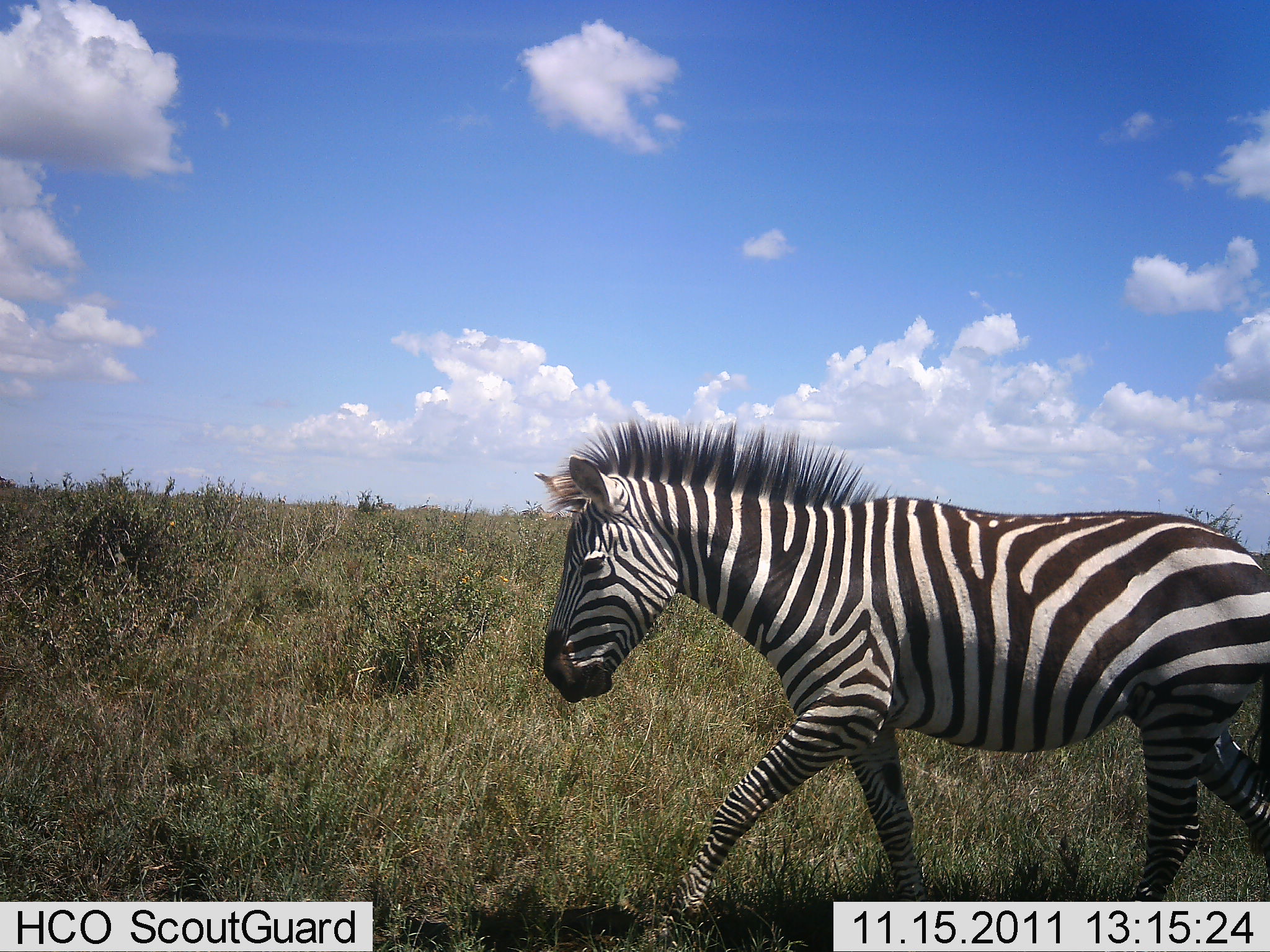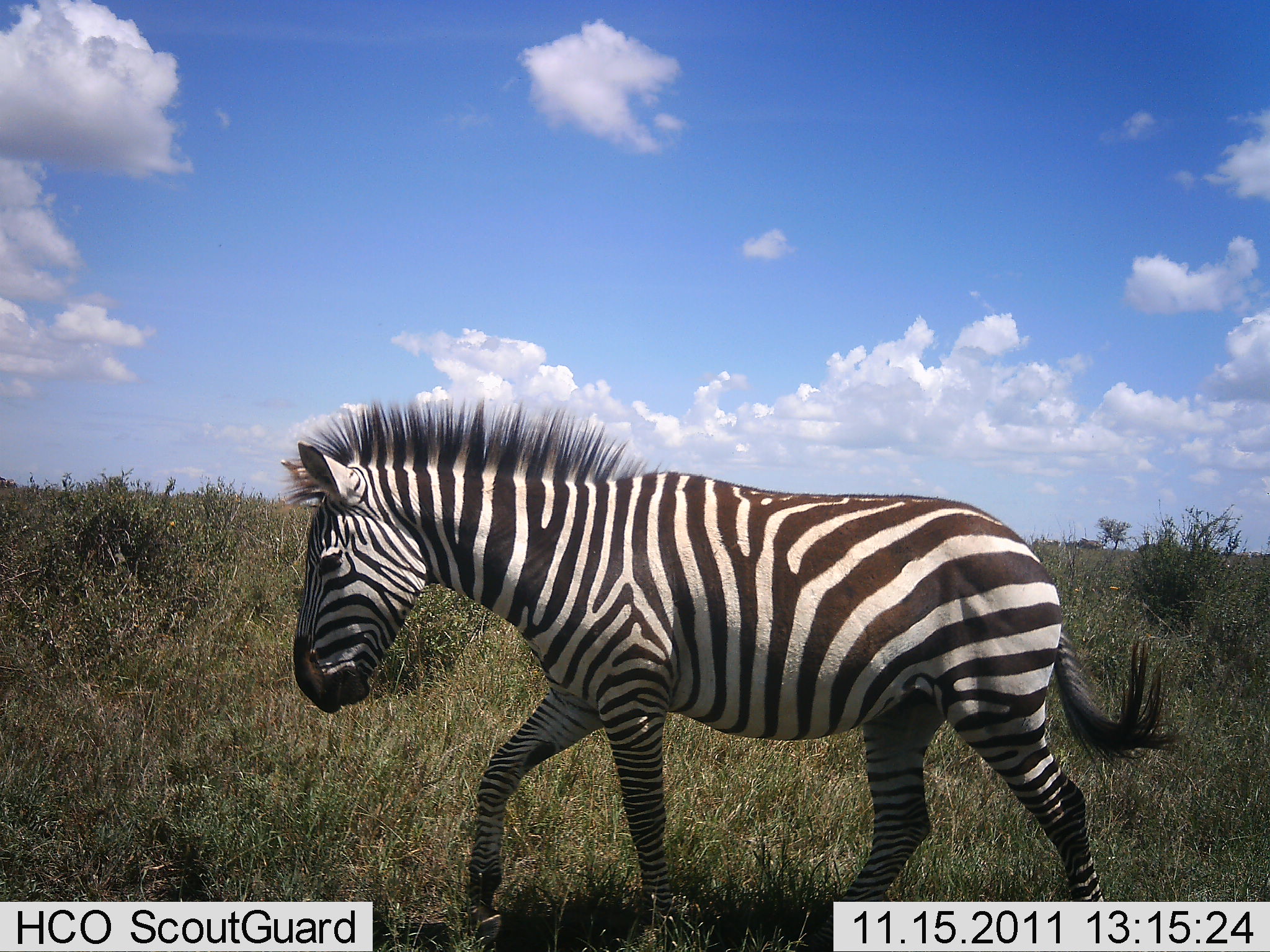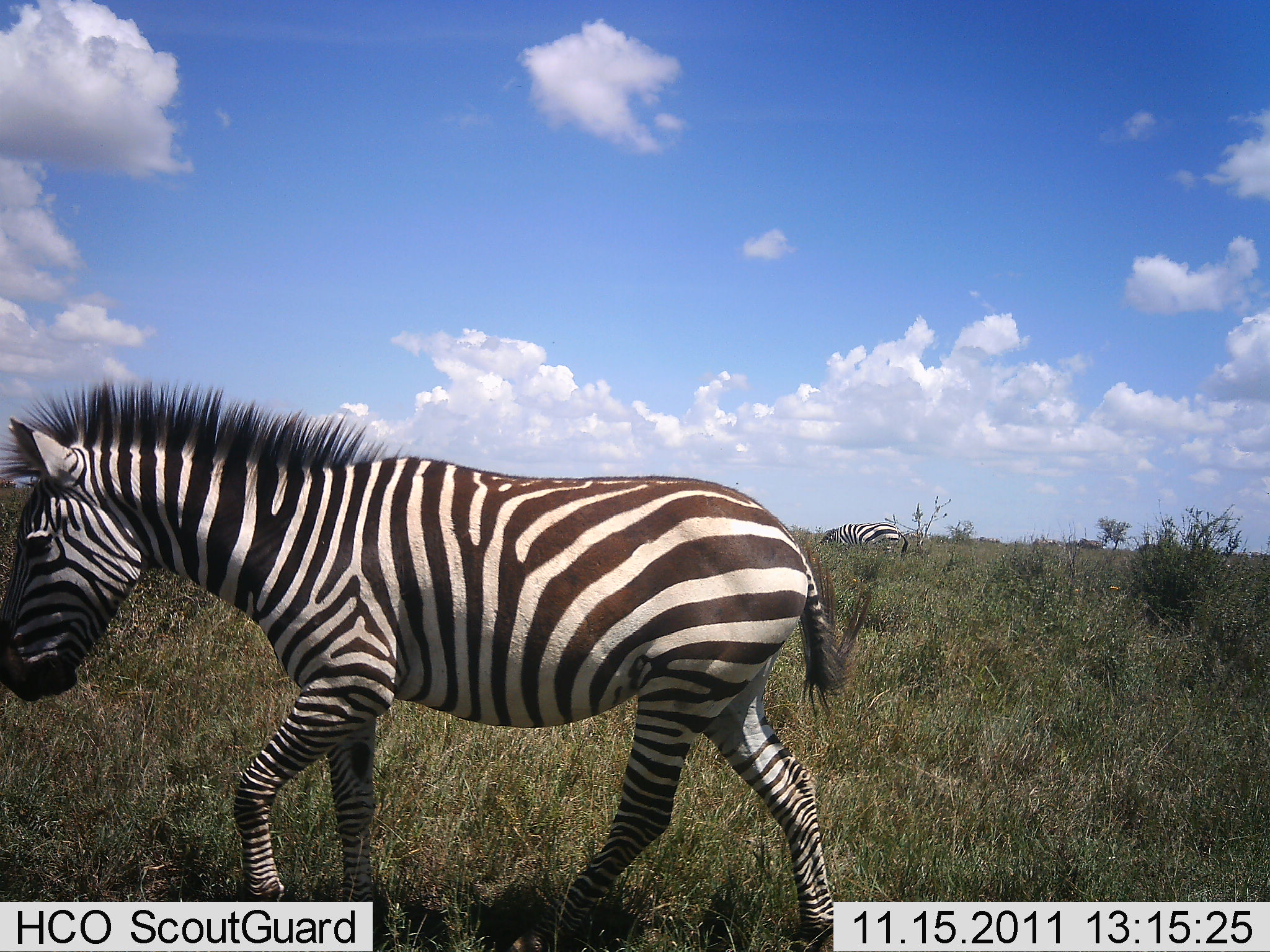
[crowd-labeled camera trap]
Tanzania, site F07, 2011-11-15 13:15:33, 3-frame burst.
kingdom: Animalia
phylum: Chordata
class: Mammalia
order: Perissodactyla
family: Equidae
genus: Equus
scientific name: Equus quagga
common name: plains zebra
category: zebra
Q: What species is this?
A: Zebra (plains zebra) (Equus quagga).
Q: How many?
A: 1.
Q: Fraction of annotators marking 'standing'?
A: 14%.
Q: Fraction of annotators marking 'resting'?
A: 0%.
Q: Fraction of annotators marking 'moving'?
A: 100%.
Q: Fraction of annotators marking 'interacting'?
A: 0%.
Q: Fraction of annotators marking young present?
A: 0%.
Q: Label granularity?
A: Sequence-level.